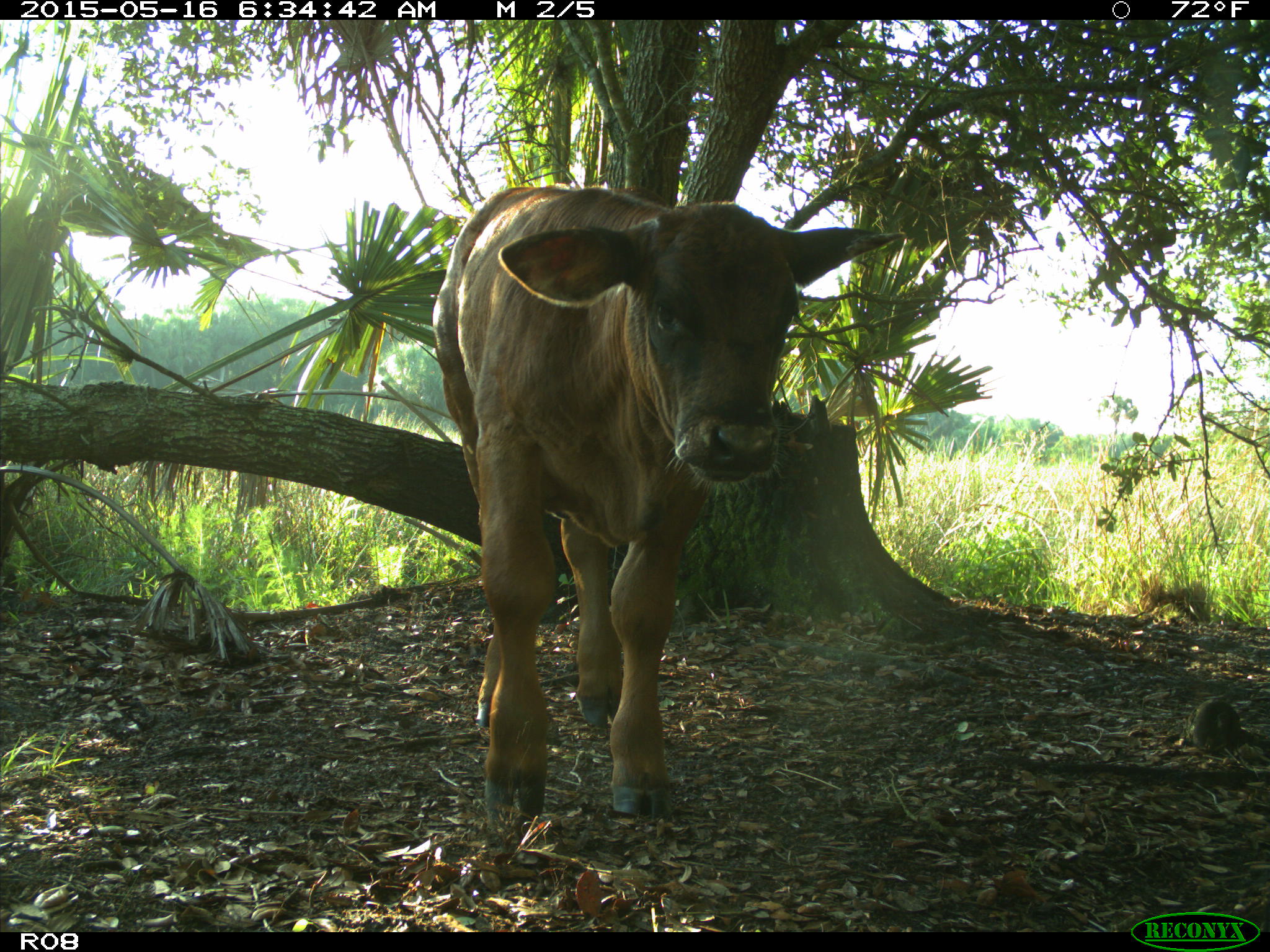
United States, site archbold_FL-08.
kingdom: Animalia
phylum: Chordata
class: Mammalia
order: Artiodactyla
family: Bovidae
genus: Bos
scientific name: Bos taurus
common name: domestic cow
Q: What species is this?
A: Bos taurus (domestic cow).